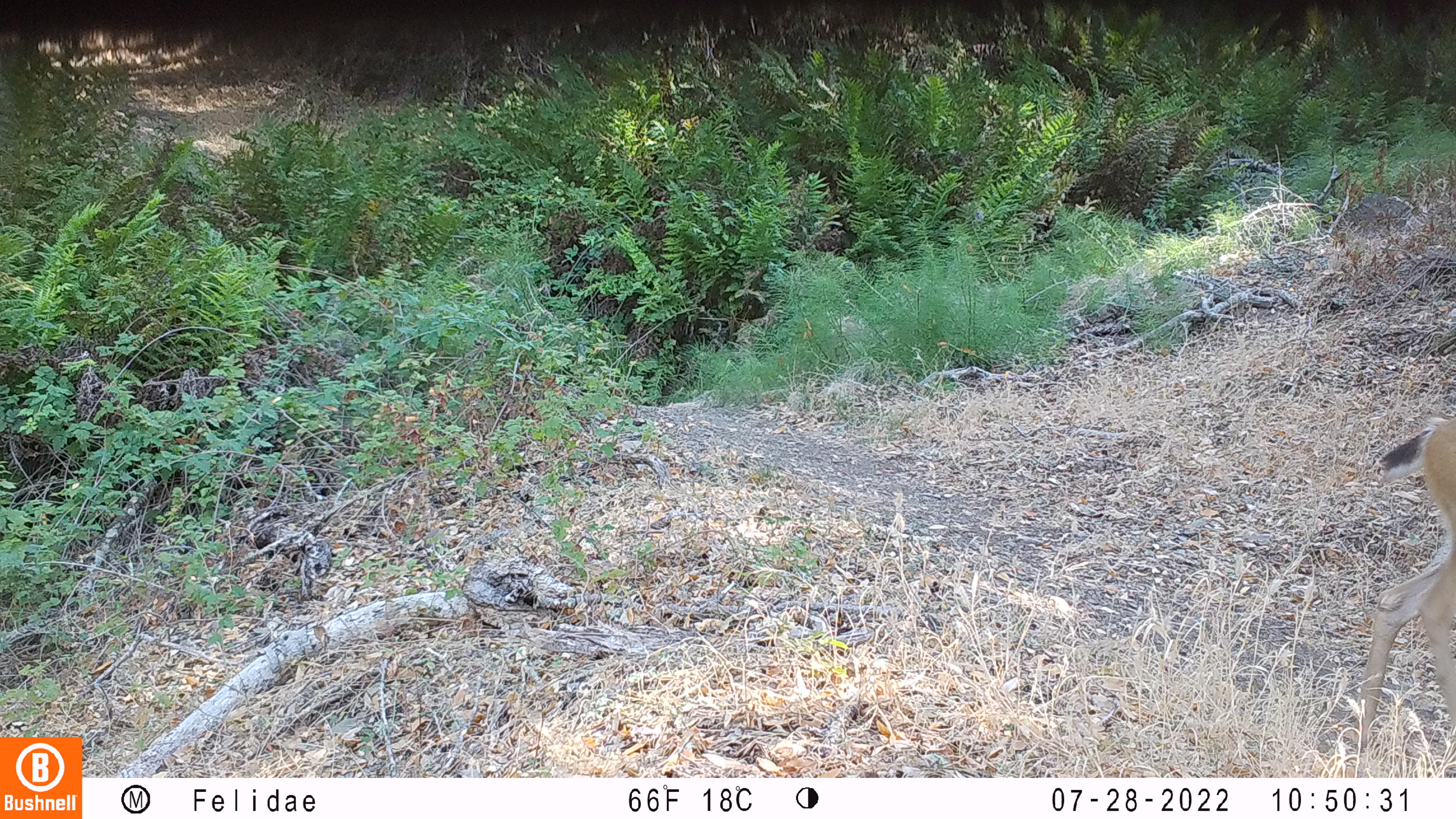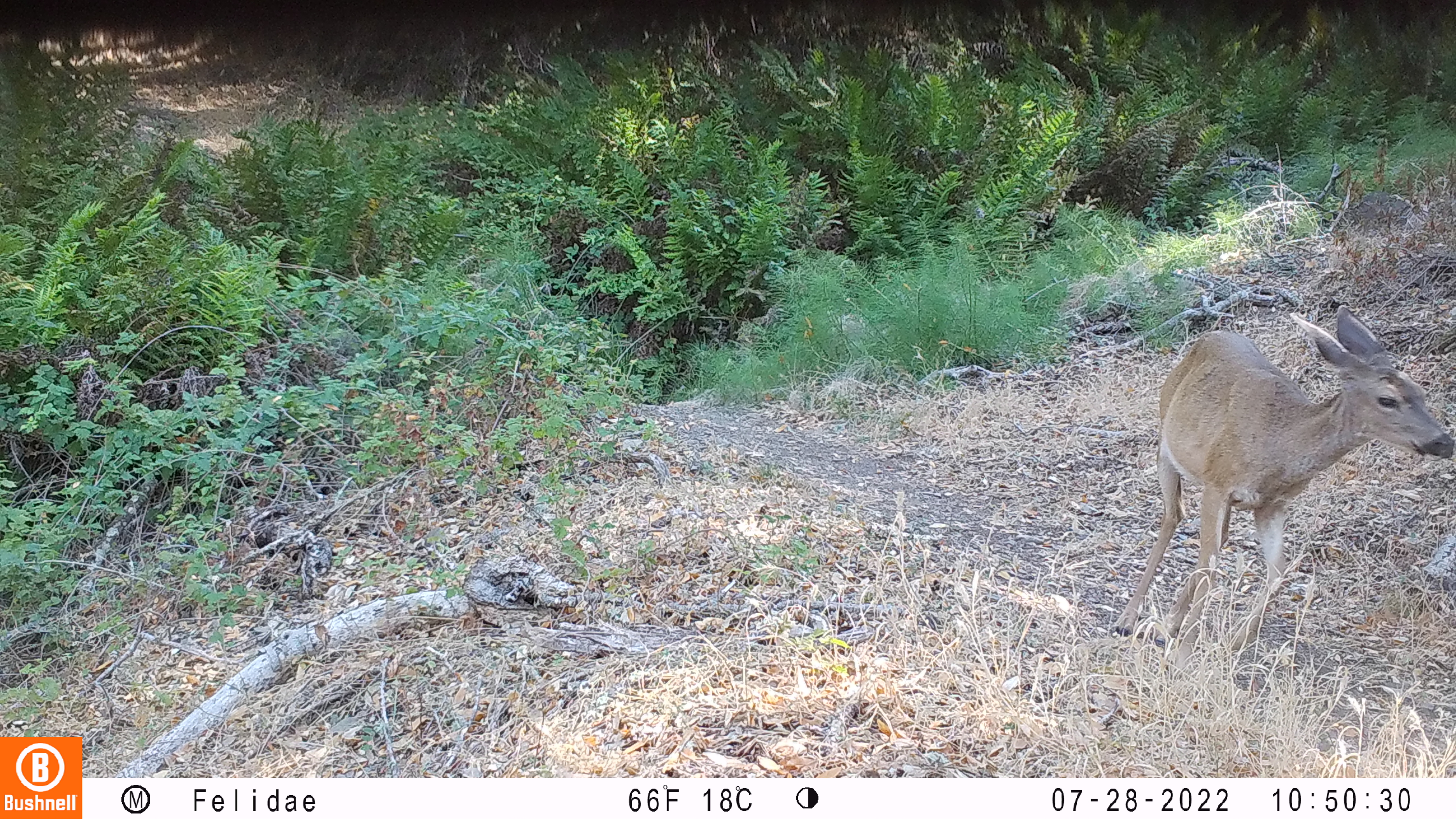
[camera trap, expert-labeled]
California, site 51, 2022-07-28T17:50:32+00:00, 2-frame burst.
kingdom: Animalia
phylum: Chordata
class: Mammalia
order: Artiodactyla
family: Cervidae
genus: Odocoileus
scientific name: Odocoileus hemionus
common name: mule deer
Mule deer (Odocoileus hemionus).